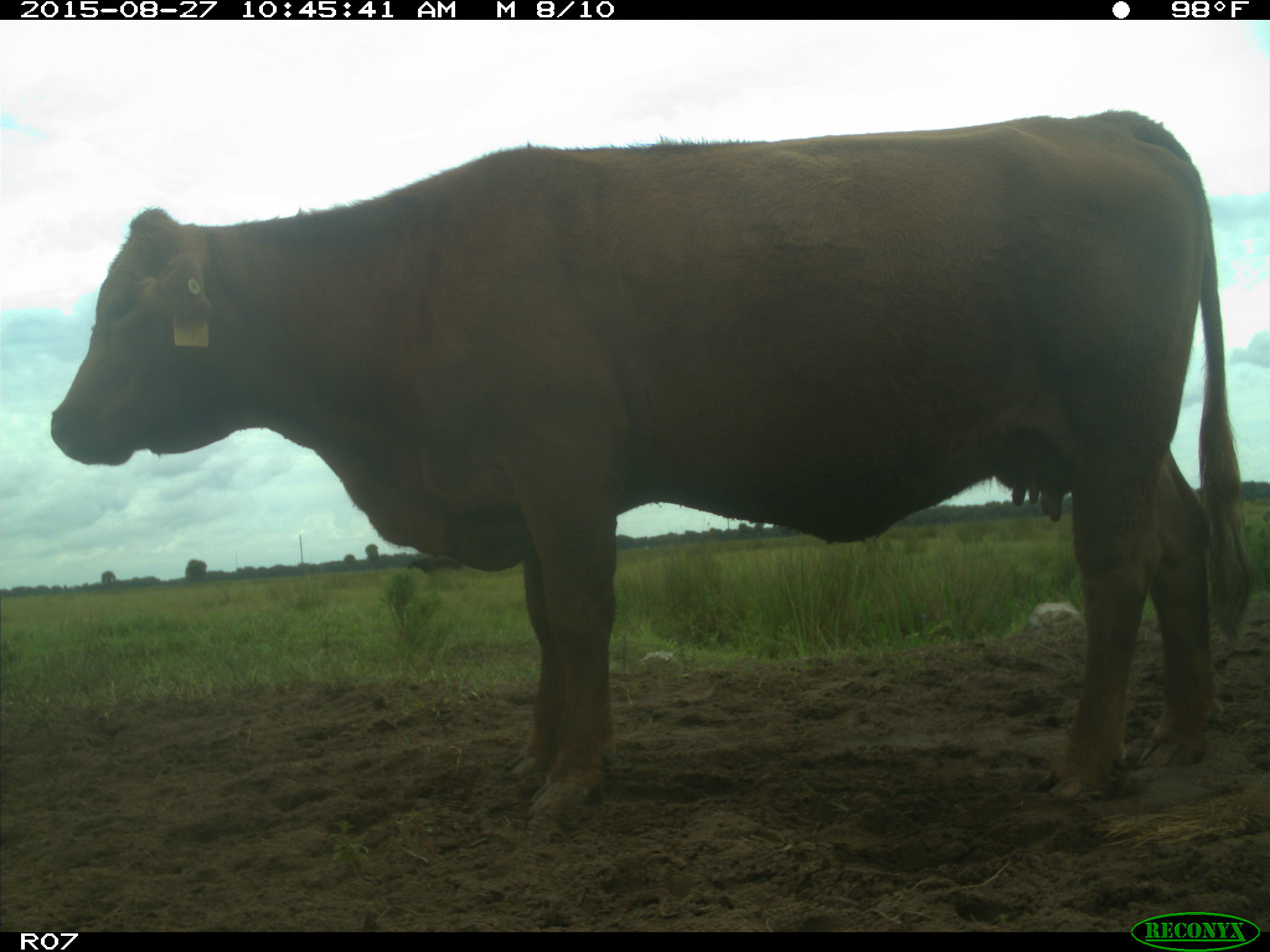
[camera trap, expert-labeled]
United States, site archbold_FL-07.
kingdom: Animalia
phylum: Chordata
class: Mammalia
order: Artiodactyla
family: Bovidae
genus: Bos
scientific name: Bos taurus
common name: domestic cow